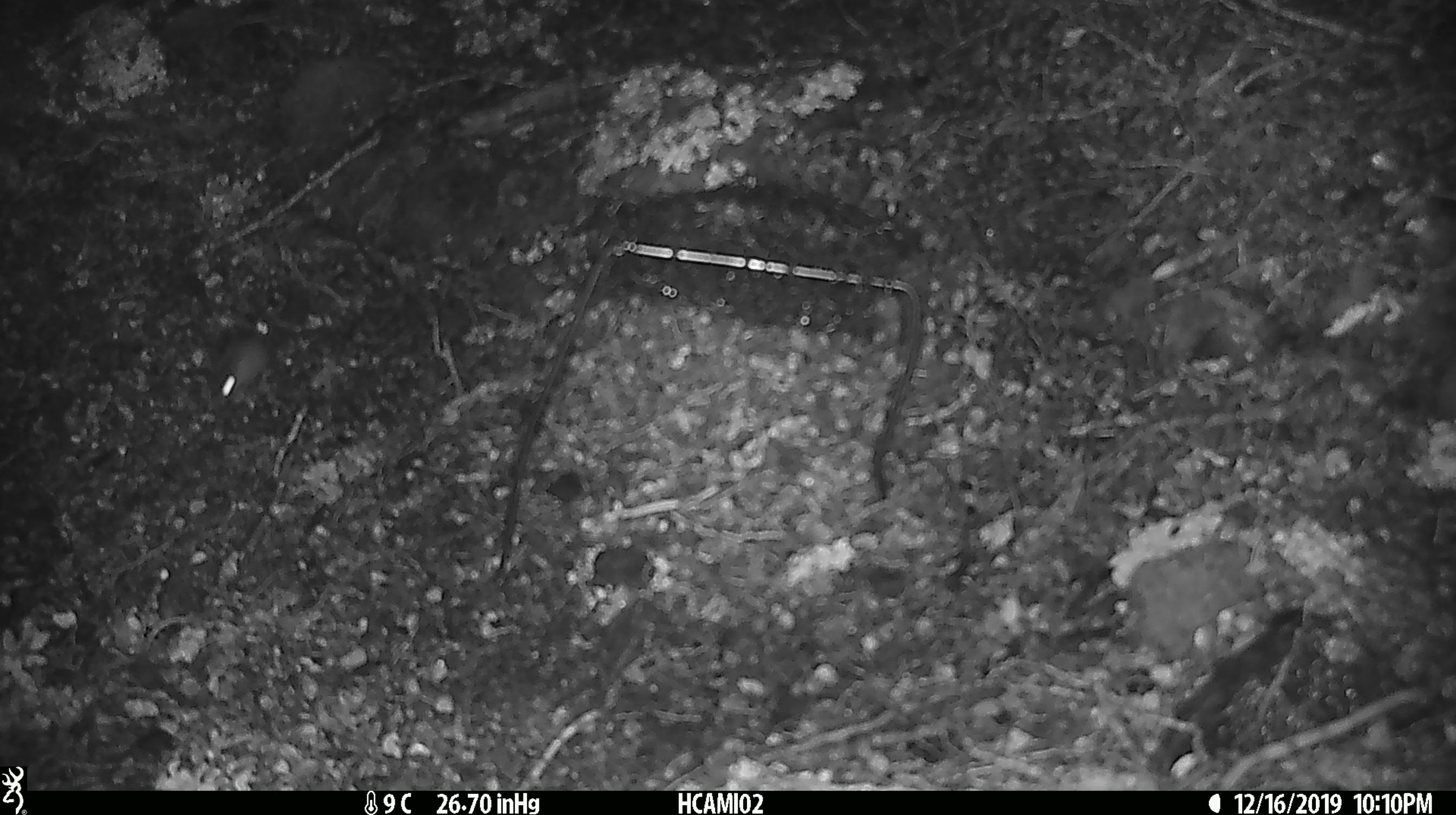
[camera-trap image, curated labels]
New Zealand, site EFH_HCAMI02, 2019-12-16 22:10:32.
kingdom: Animalia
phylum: Chordata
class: Mammalia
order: Rodentia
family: Muridae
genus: Mus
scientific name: Mus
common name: mouse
Mouse (Mus).